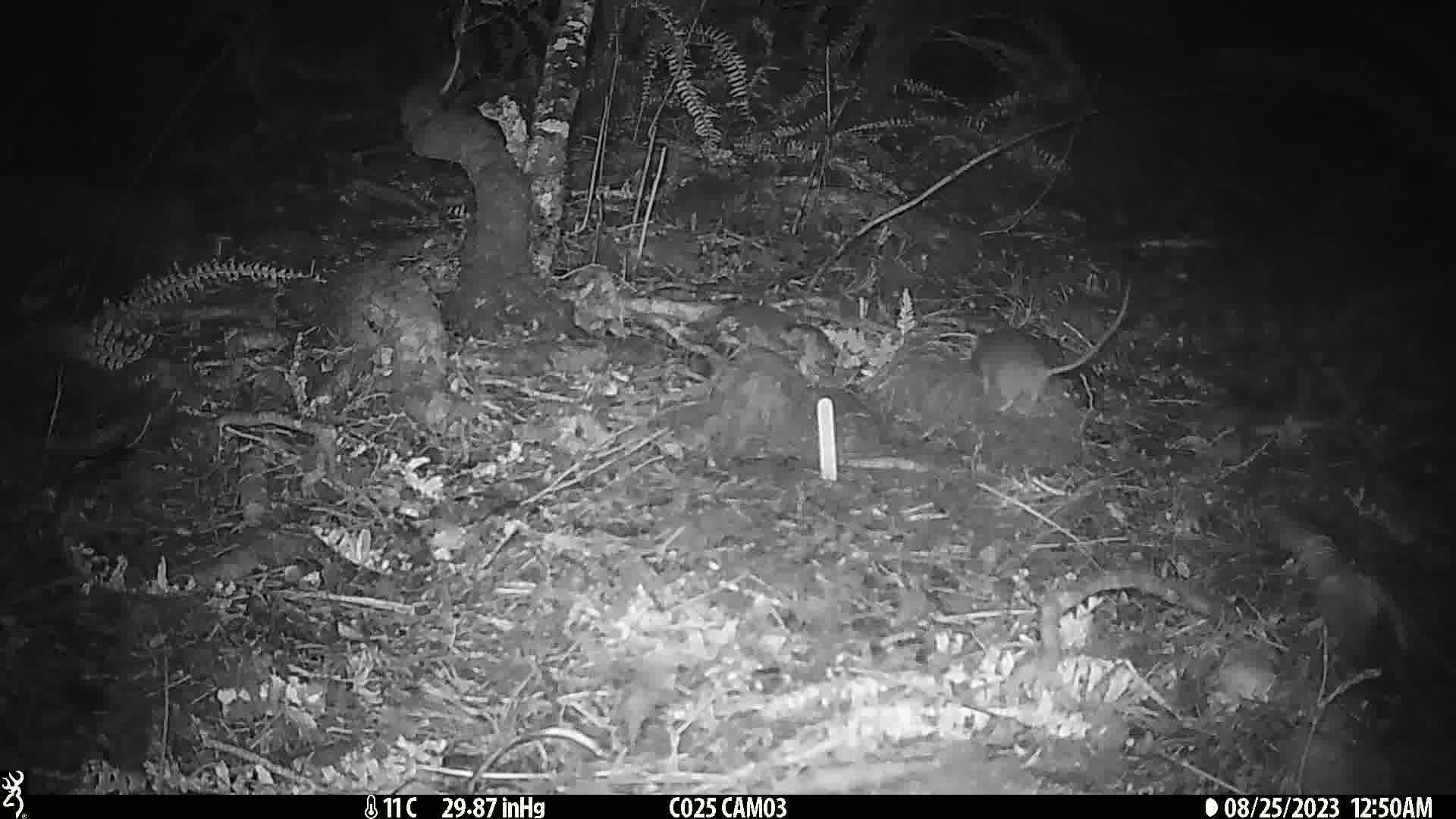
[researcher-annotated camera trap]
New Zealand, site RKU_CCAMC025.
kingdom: Animalia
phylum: Chordata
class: Mammalia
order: Rodentia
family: Muridae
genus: Rattus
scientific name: Rattus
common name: rat